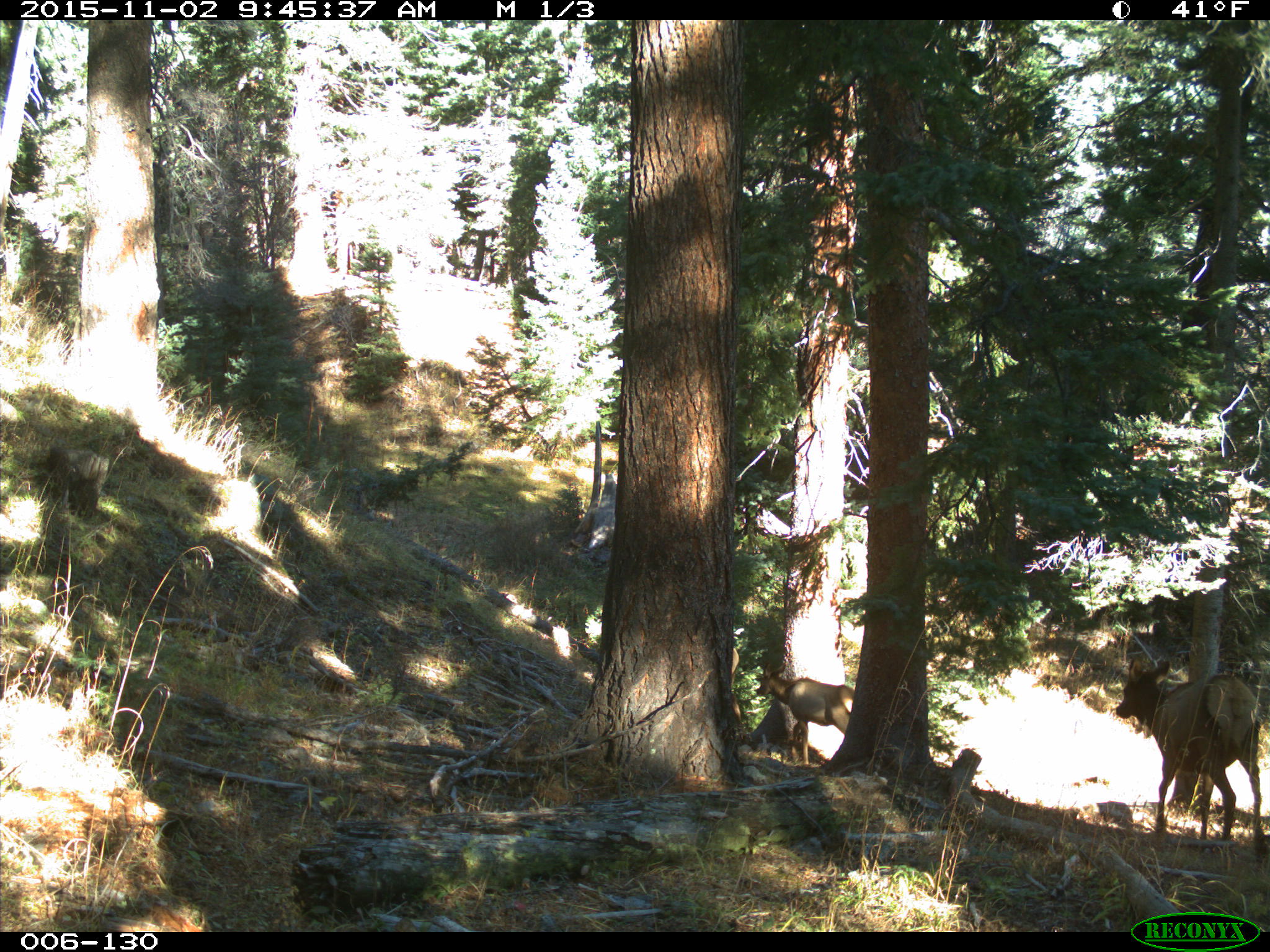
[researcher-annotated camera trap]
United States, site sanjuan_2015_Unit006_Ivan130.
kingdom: Animalia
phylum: Chordata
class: Mammalia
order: Artiodactyla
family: Cervidae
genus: Cervus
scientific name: Cervus elaphus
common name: red deer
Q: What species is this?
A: Cervus elaphus (red deer).